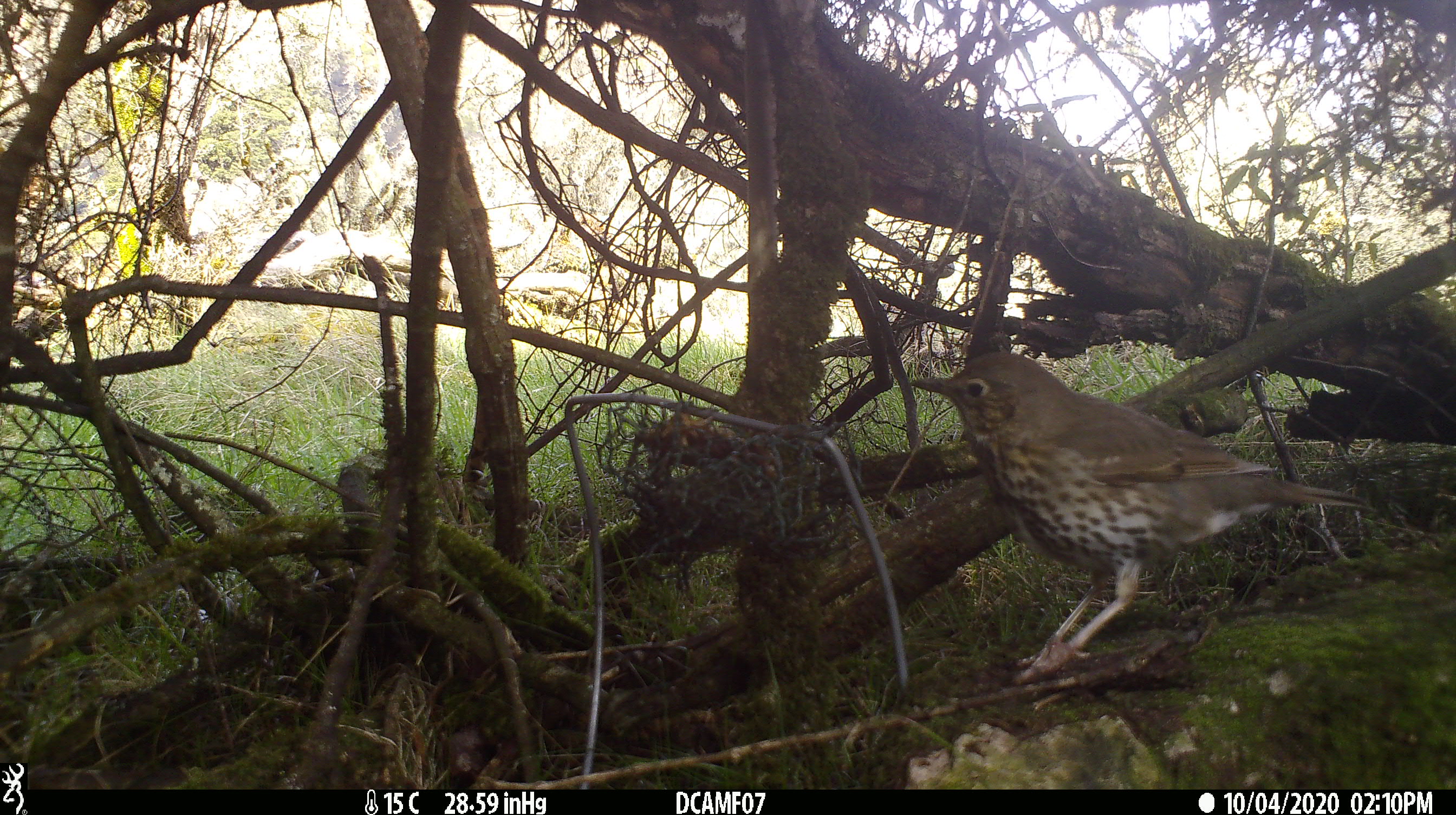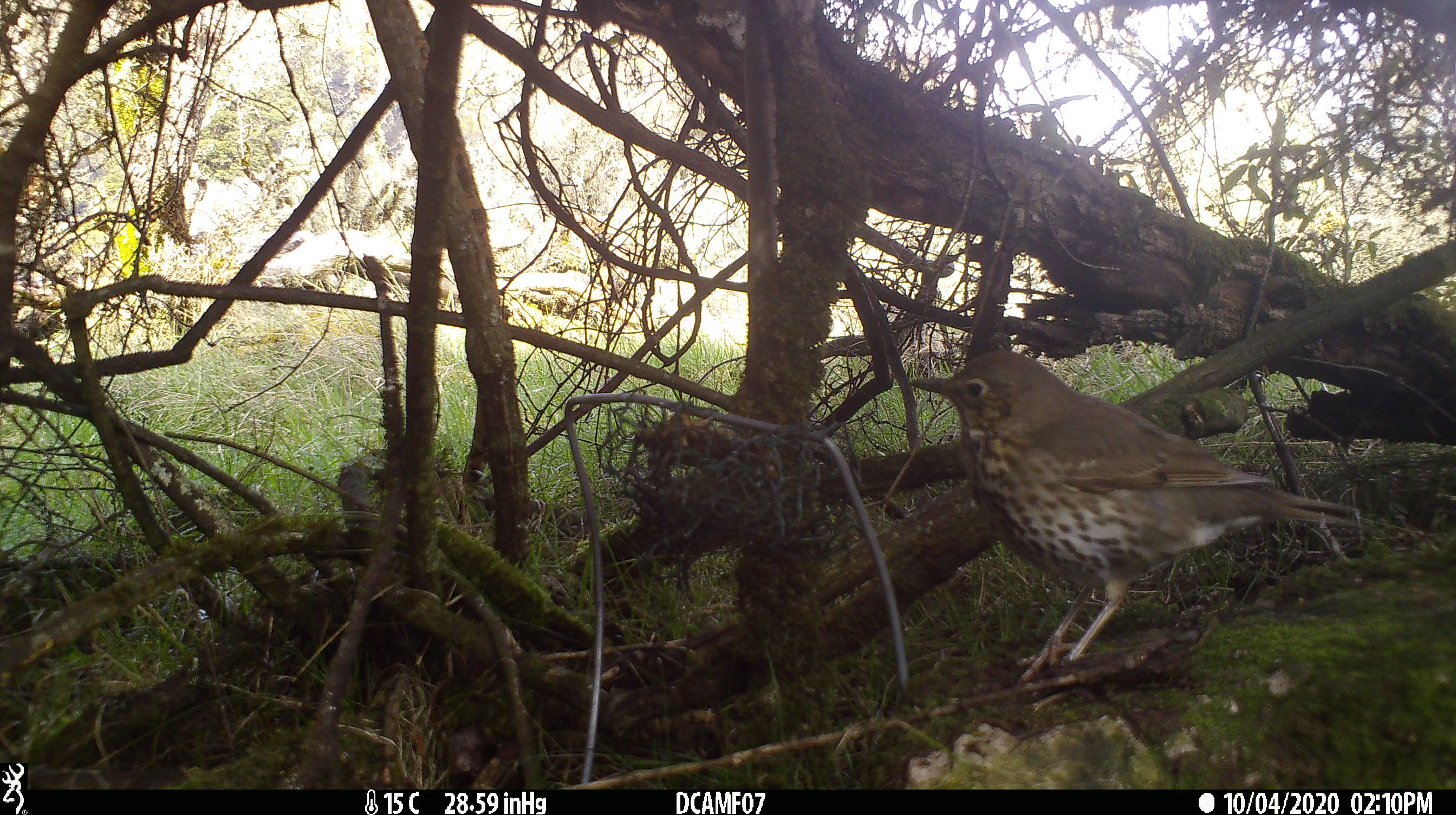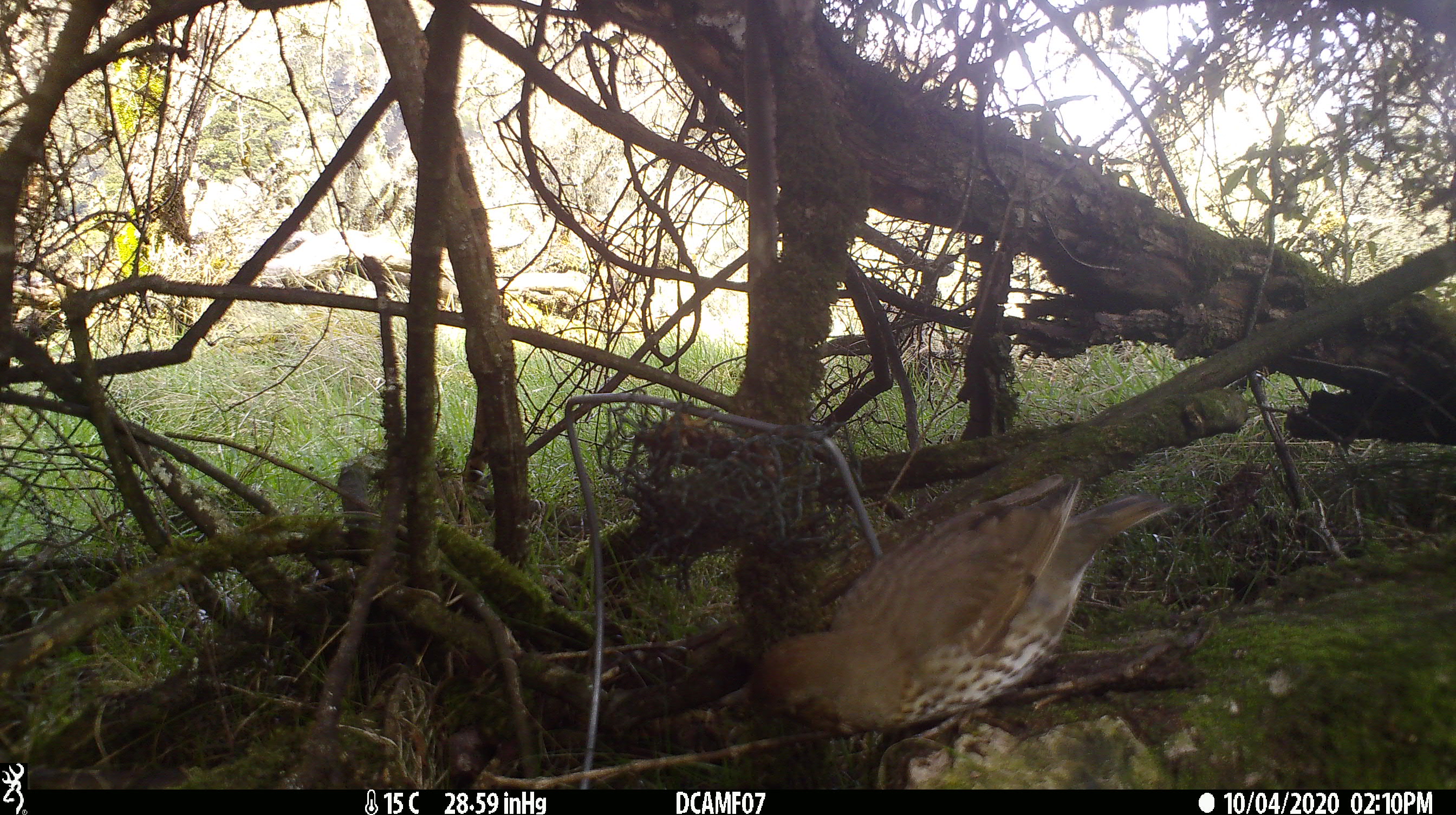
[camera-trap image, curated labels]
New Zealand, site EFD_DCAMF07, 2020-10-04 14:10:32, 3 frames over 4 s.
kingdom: Animalia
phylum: Chordata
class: Aves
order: Passeriformes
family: Turdidae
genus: Turdus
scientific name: Turdus philomelos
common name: song thrush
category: thrush